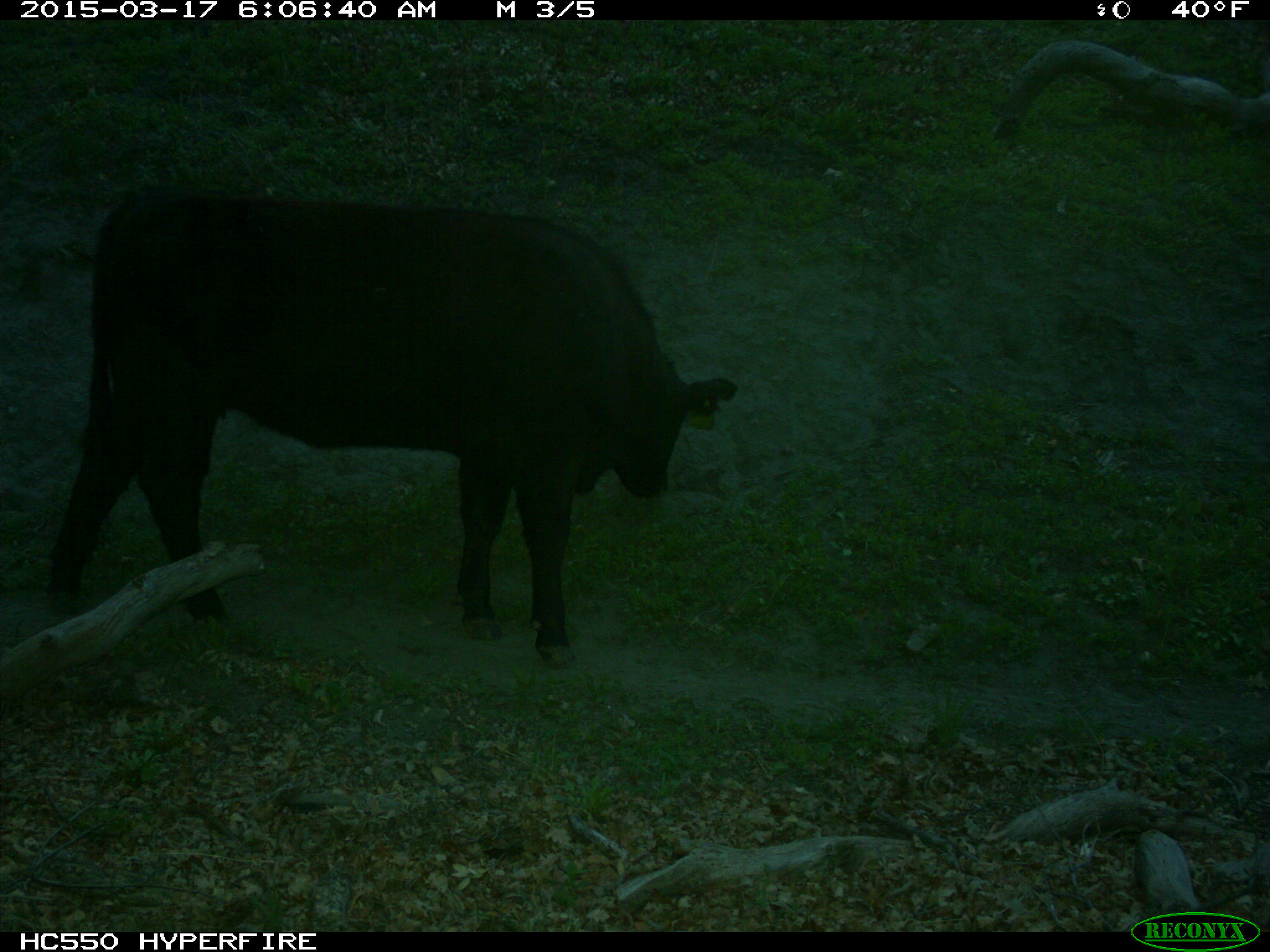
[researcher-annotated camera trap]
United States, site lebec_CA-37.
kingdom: Animalia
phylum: Chordata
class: Mammalia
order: Artiodactyla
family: Bovidae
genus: Bos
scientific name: Bos taurus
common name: domestic cow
Bos taurus (domestic cow).